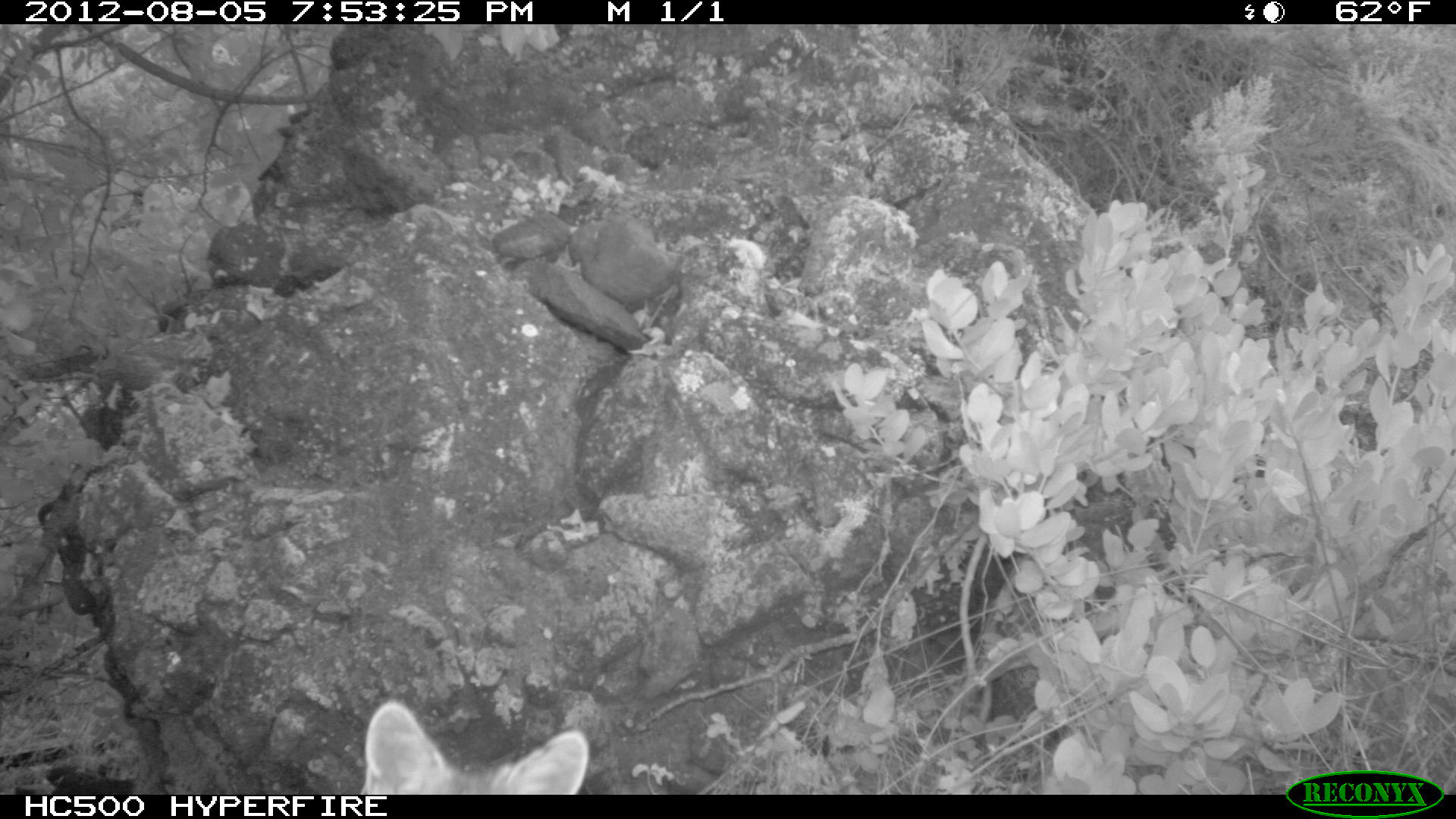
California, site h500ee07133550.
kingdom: Animalia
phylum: Chordata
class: Mammalia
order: Carnivora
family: Canidae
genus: Urocyon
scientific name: Urocyon littoralis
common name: island fox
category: fox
Fox (island fox) (Urocyon littoralis).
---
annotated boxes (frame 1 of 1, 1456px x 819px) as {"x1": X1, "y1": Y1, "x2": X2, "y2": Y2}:
fox: {"x1": 361, "y1": 698, "x2": 589, "y2": 792}